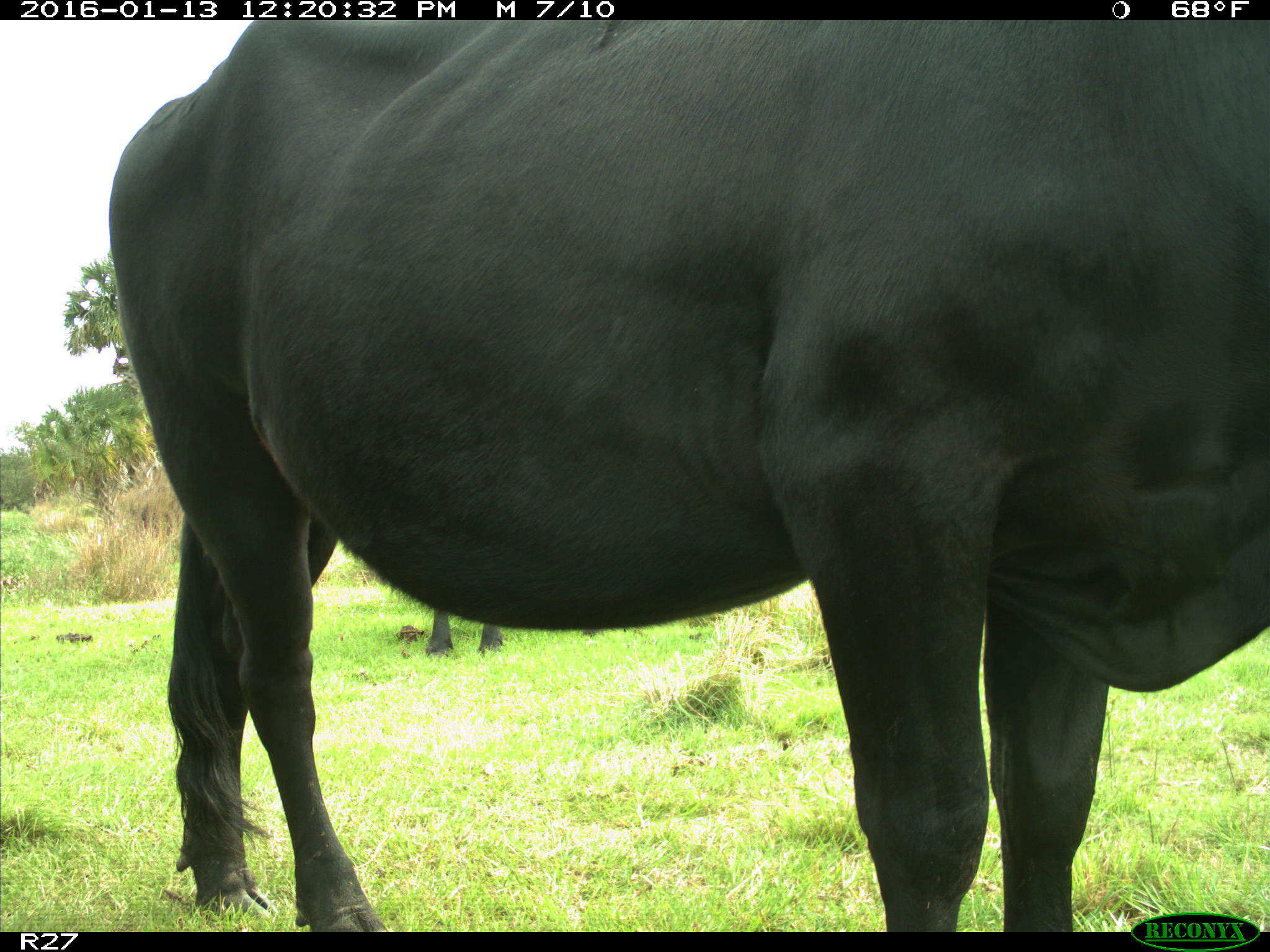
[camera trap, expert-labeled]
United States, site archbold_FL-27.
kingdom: Animalia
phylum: Chordata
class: Mammalia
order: Artiodactyla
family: Bovidae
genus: Bos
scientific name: Bos taurus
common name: domestic cow